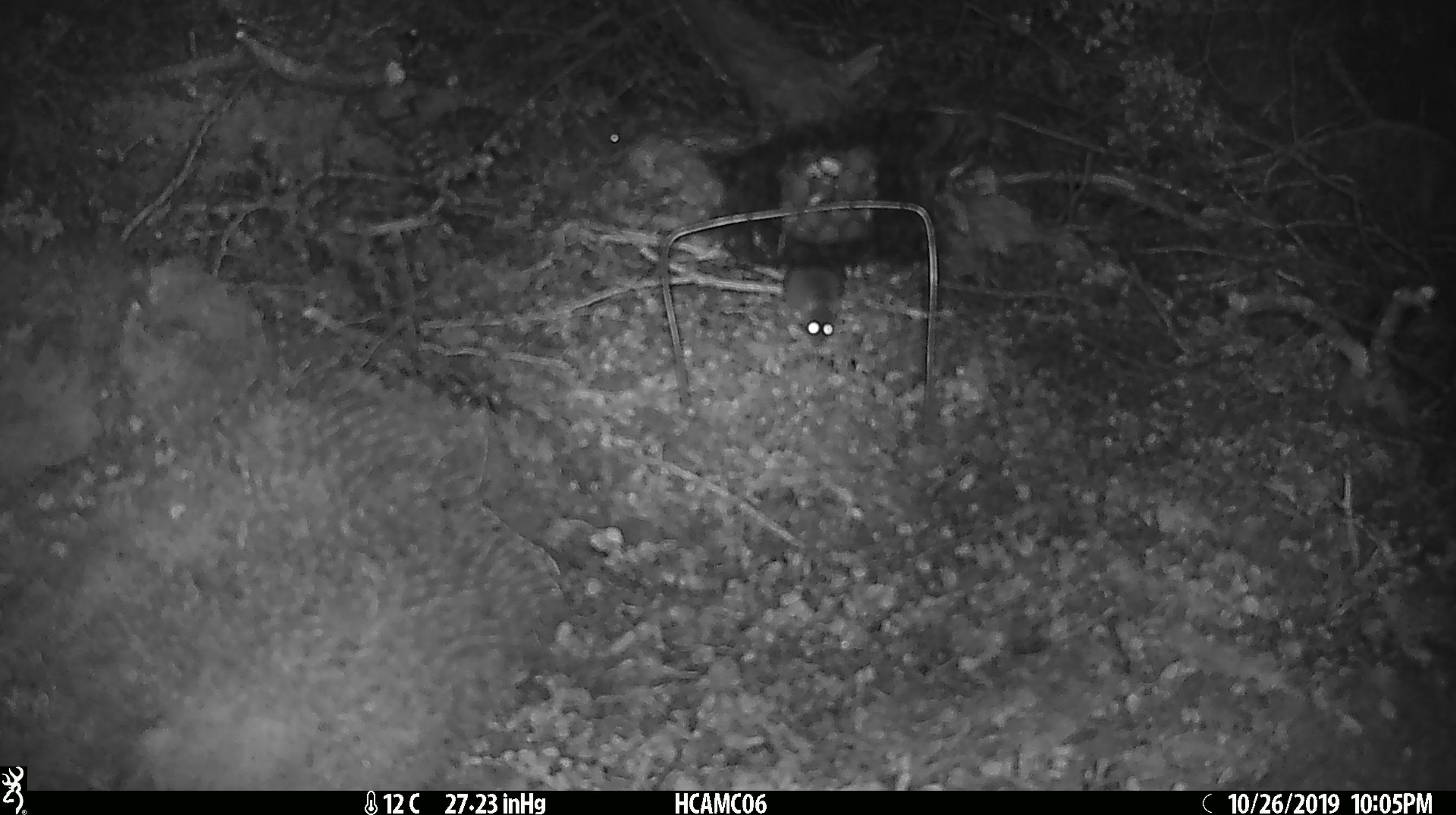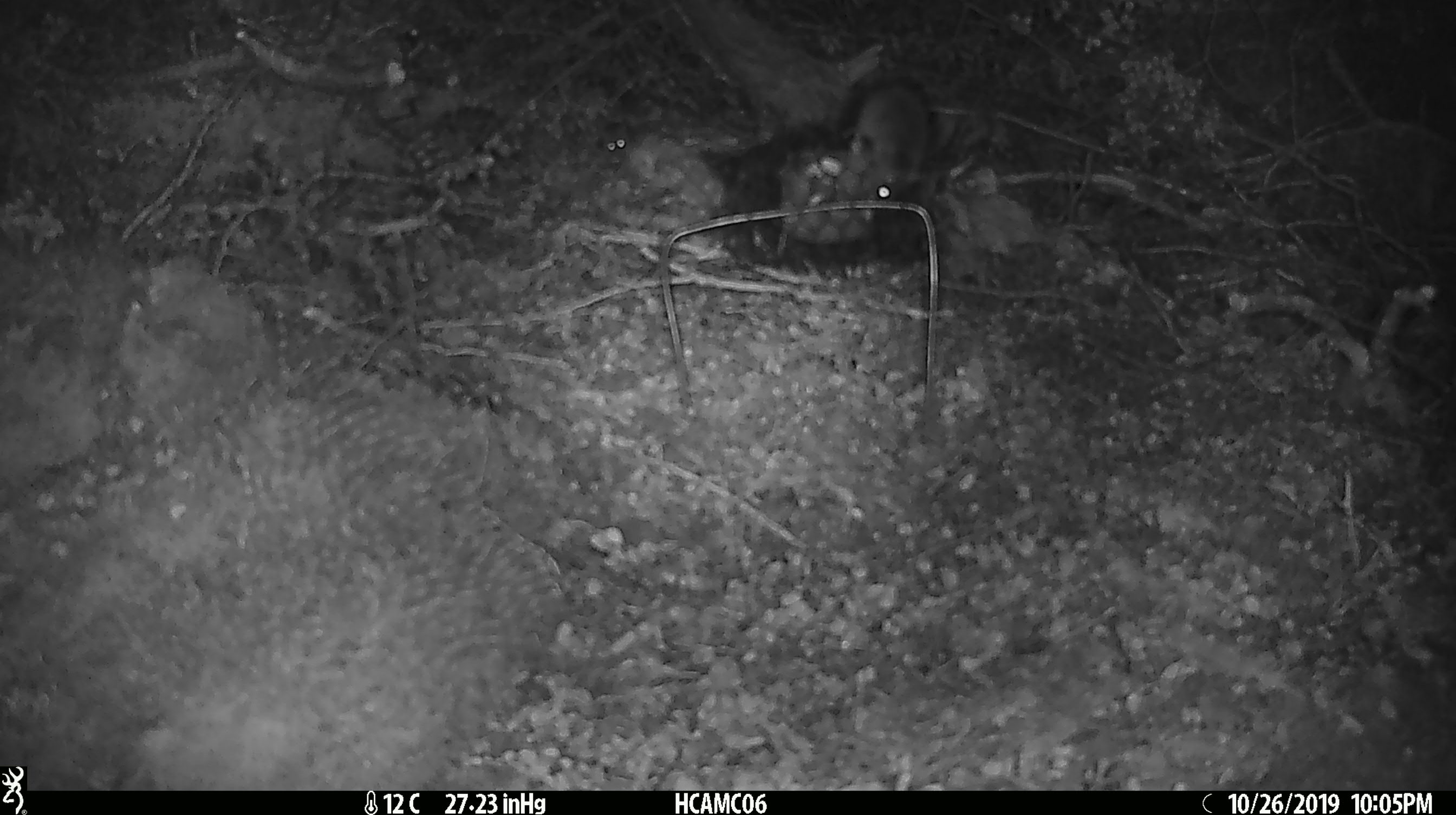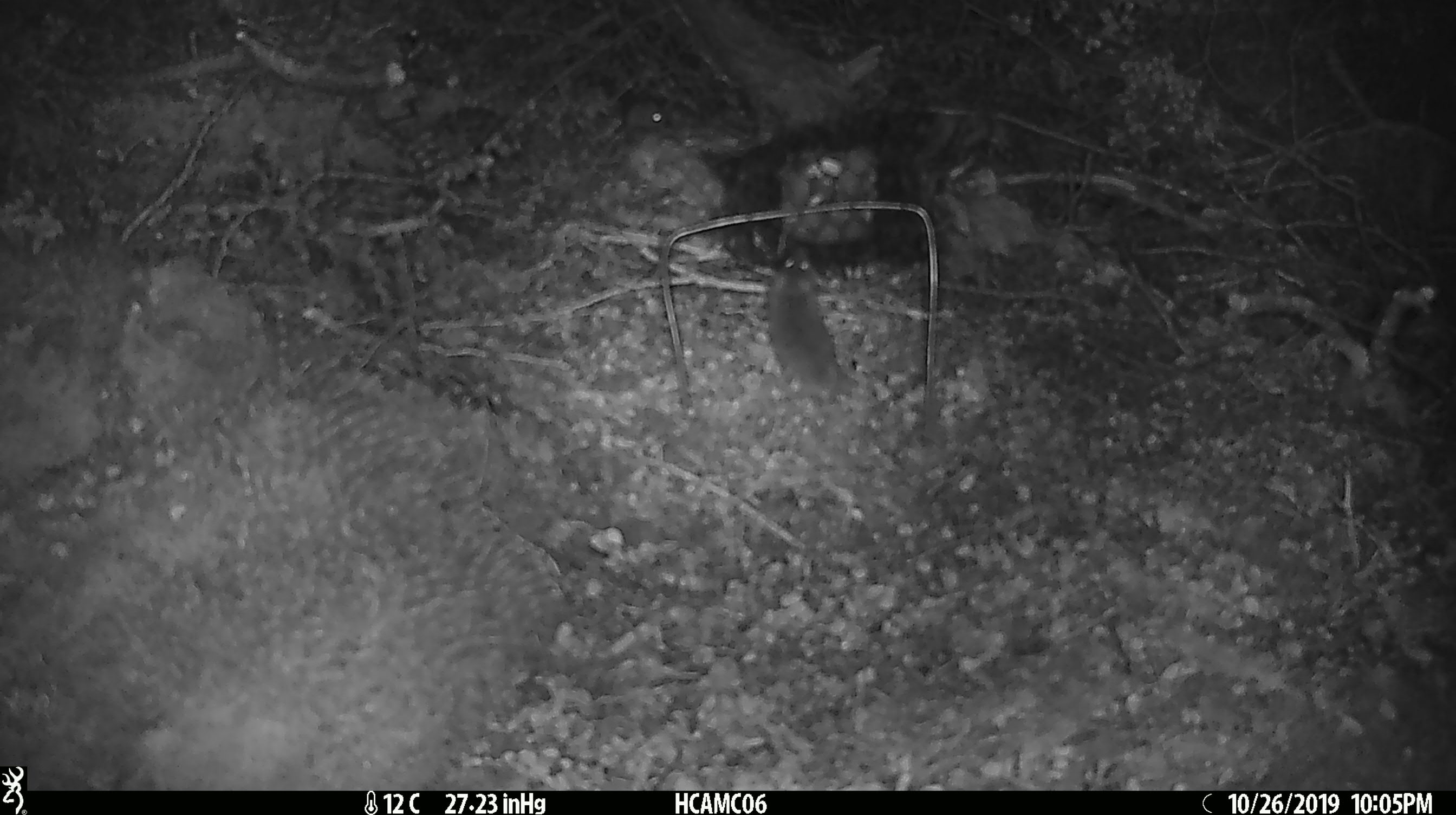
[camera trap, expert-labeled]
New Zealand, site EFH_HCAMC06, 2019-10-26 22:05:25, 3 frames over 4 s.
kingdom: Animalia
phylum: Chordata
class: Mammalia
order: Rodentia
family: Muridae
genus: Mus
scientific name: Mus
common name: mouse